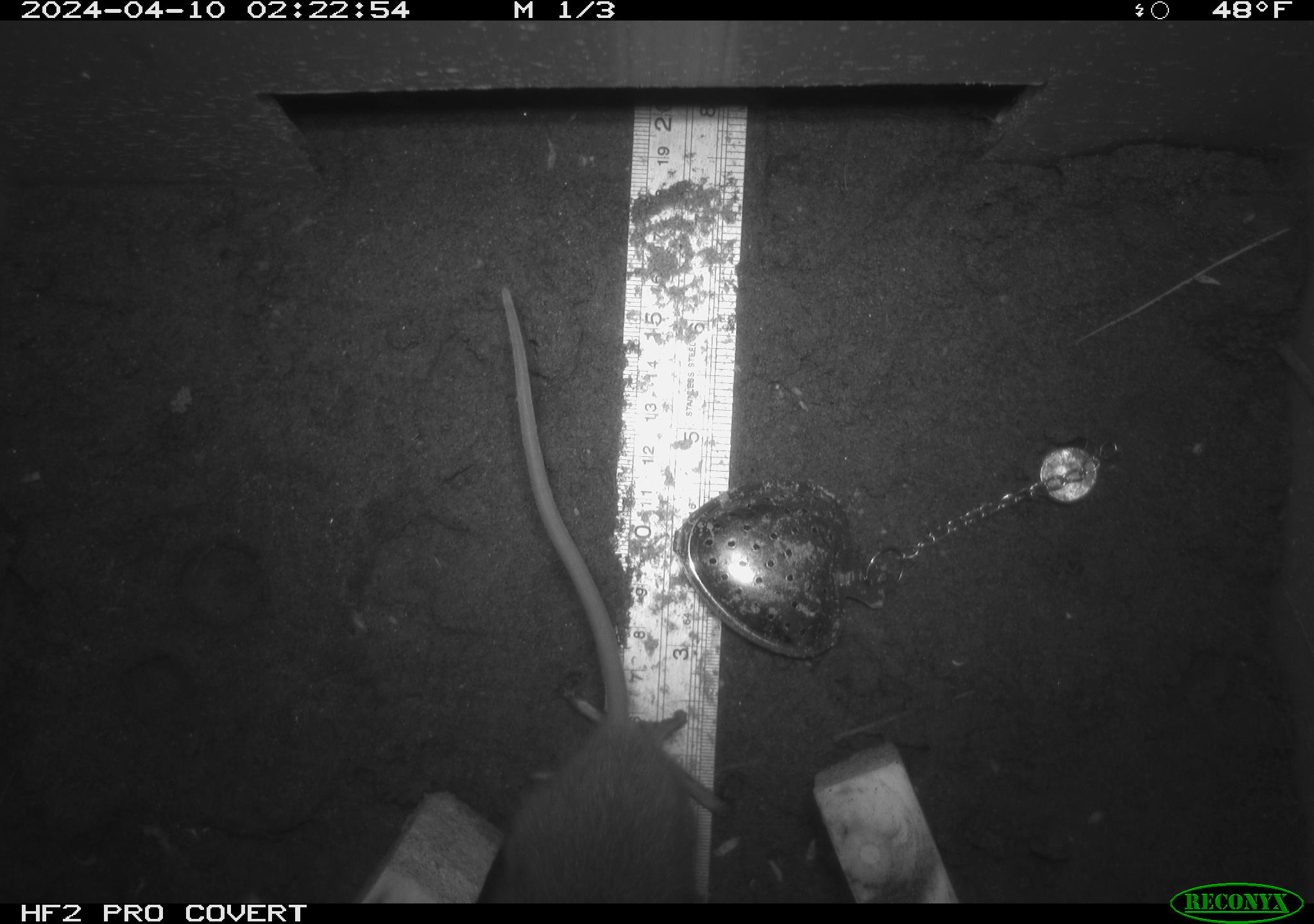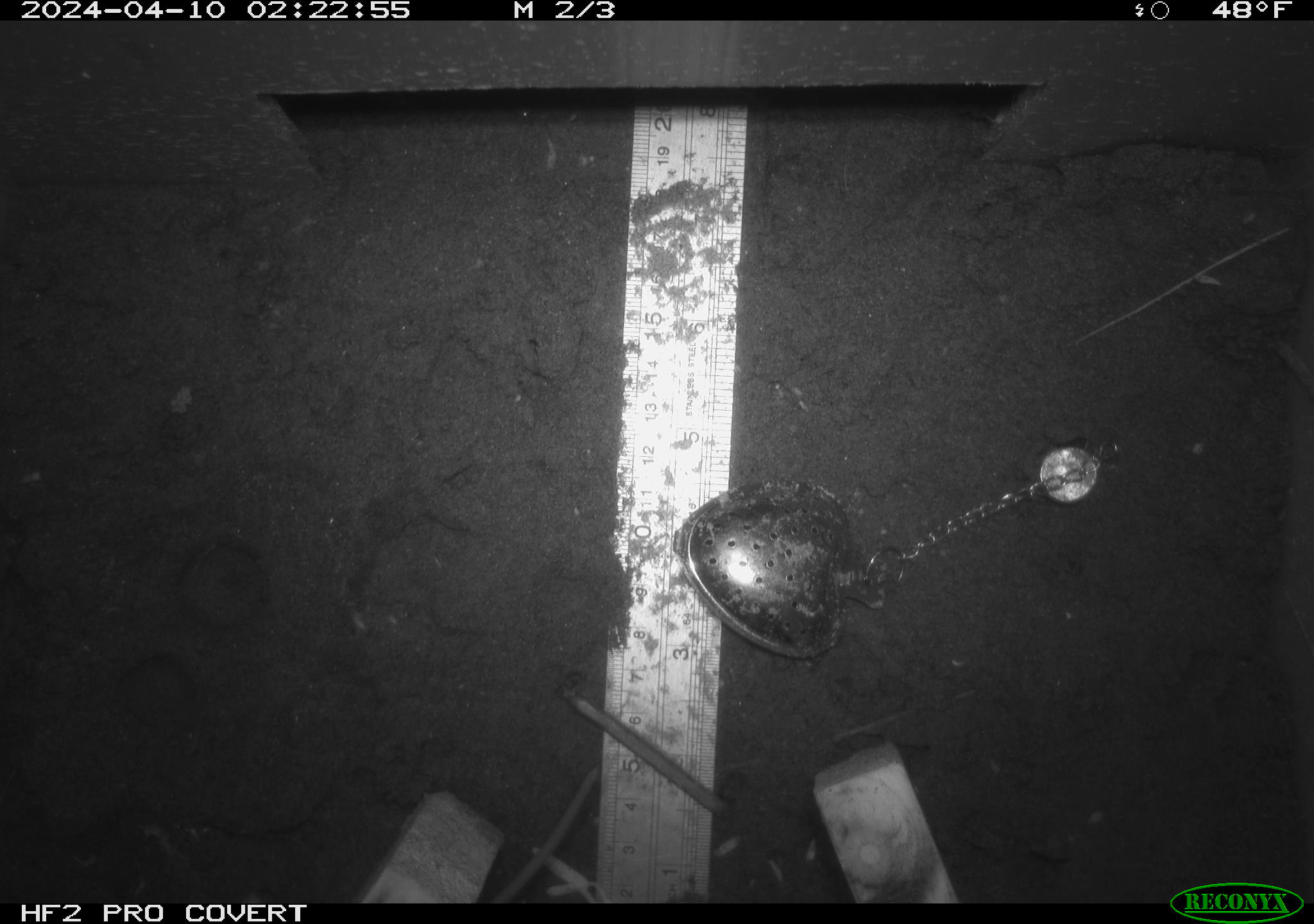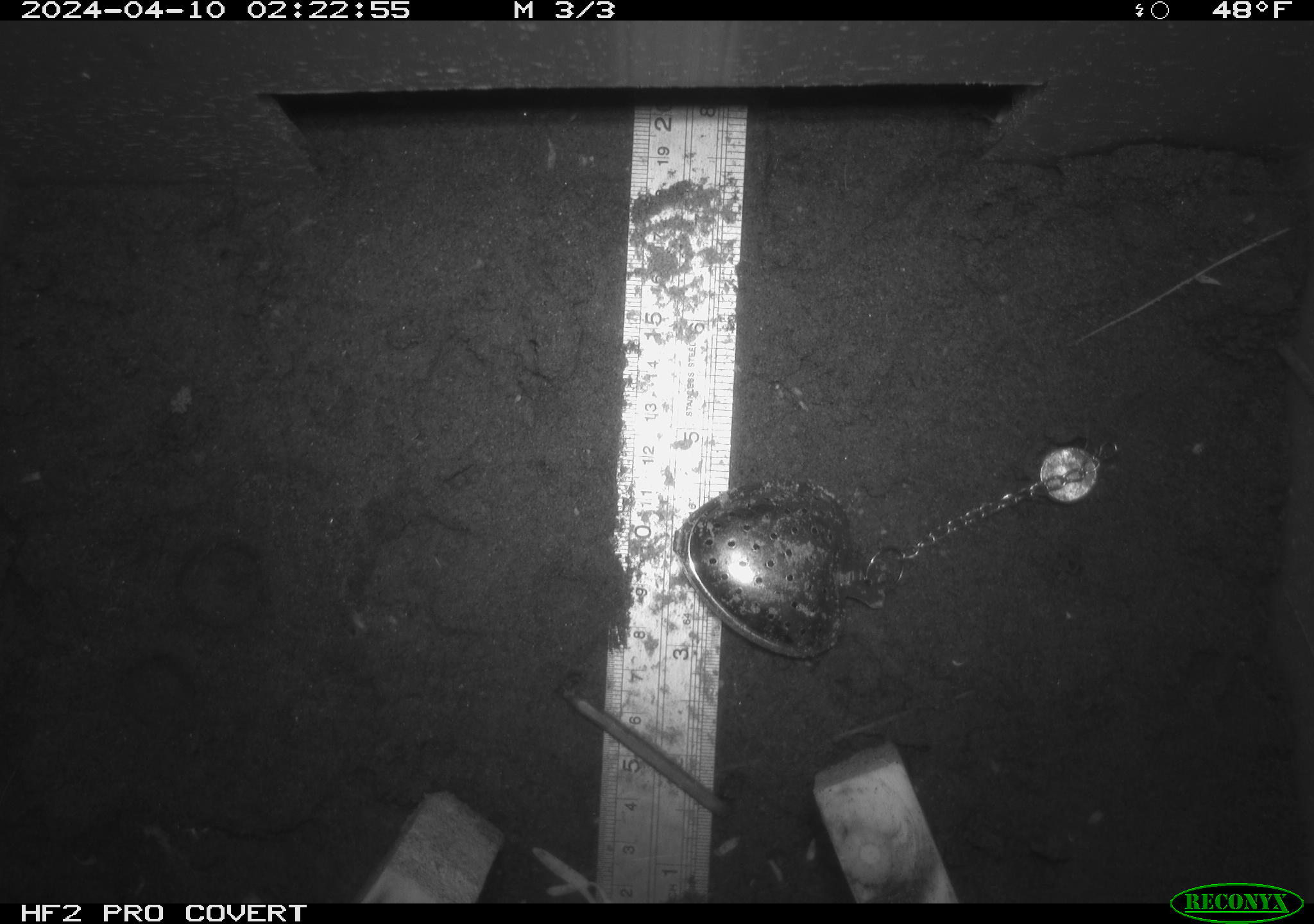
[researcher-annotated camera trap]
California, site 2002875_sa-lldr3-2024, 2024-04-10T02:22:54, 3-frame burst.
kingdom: Animalia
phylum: Chordata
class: Mammalia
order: Rodentia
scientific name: Rodentia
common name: rodent